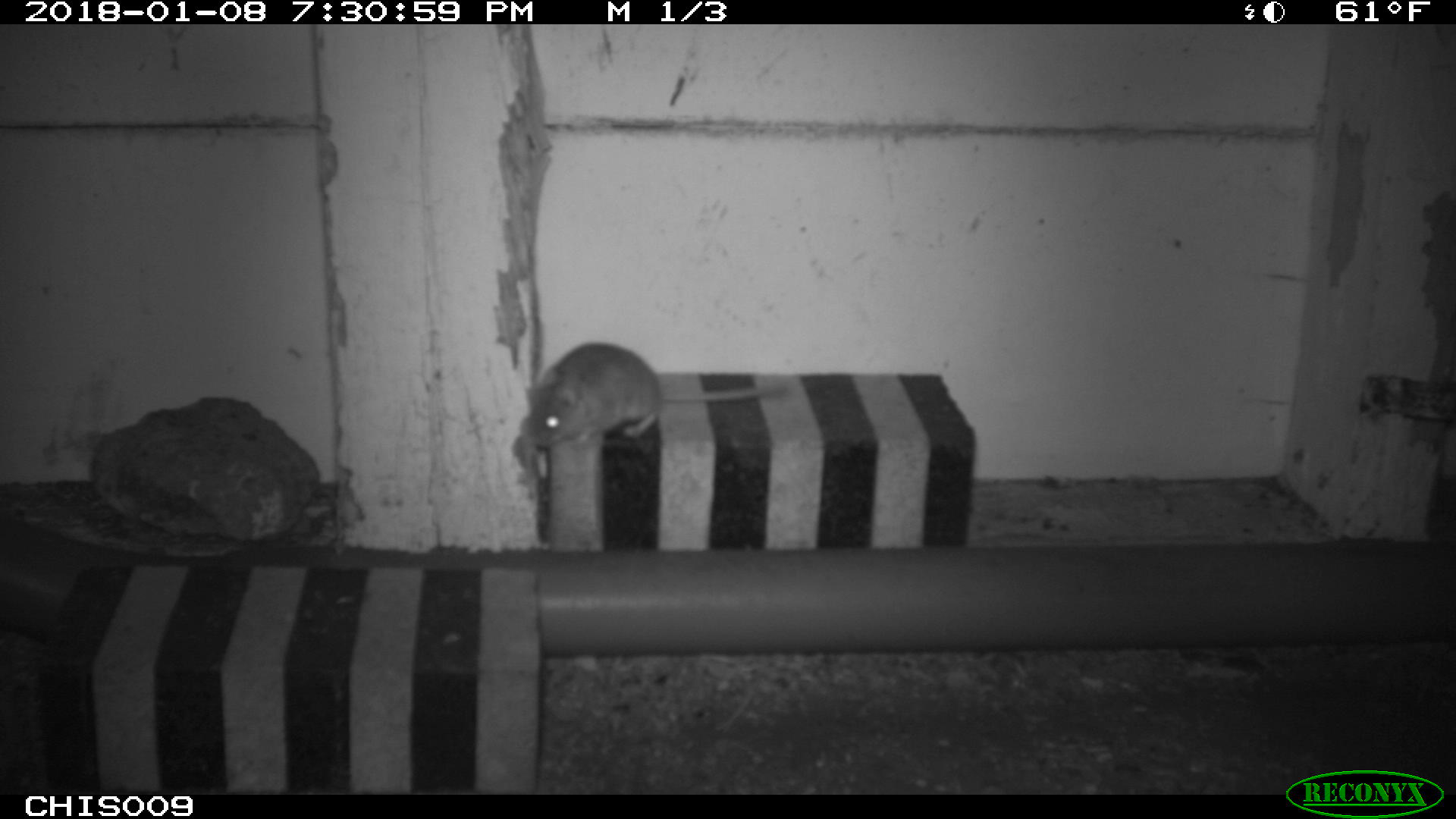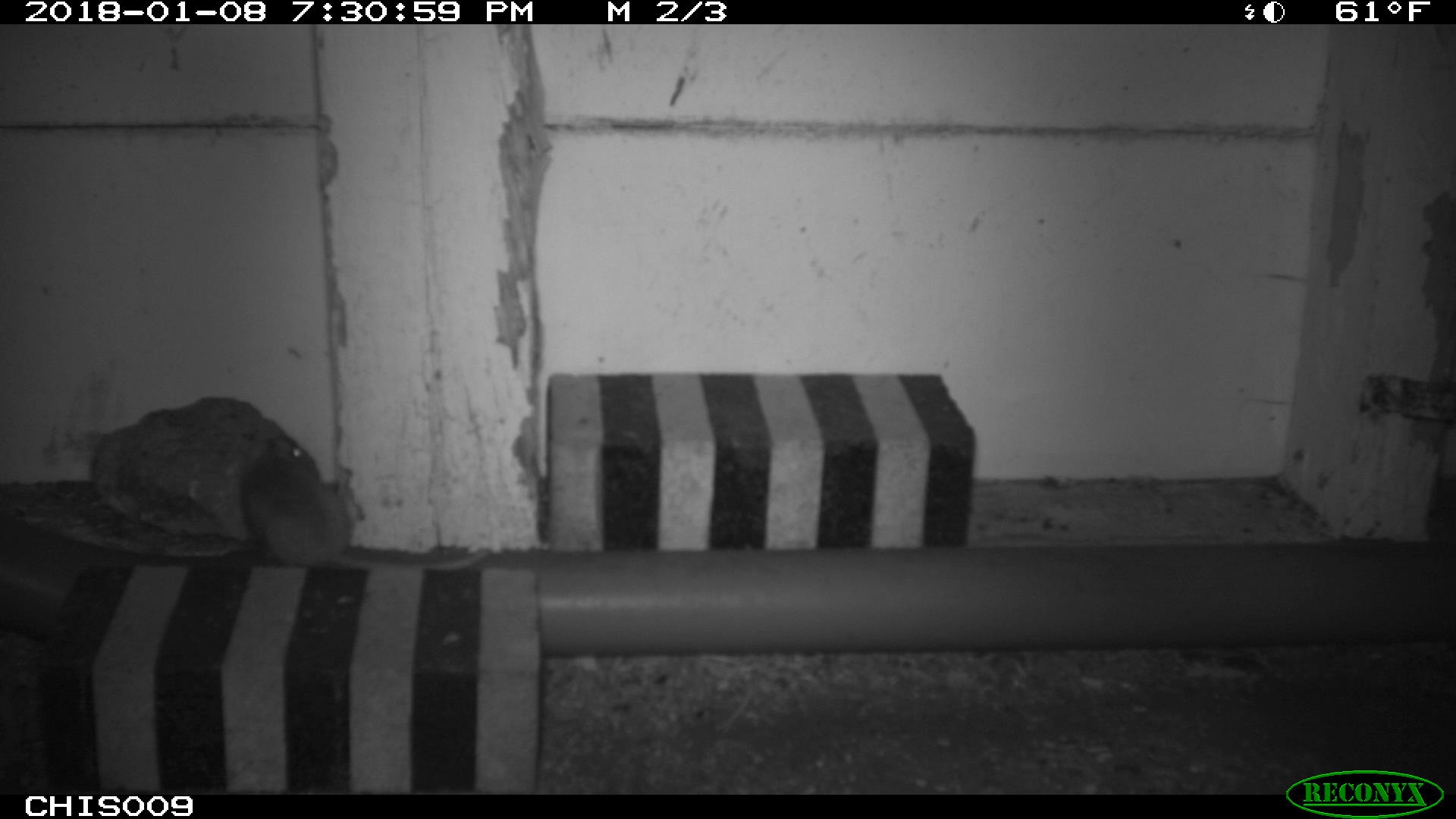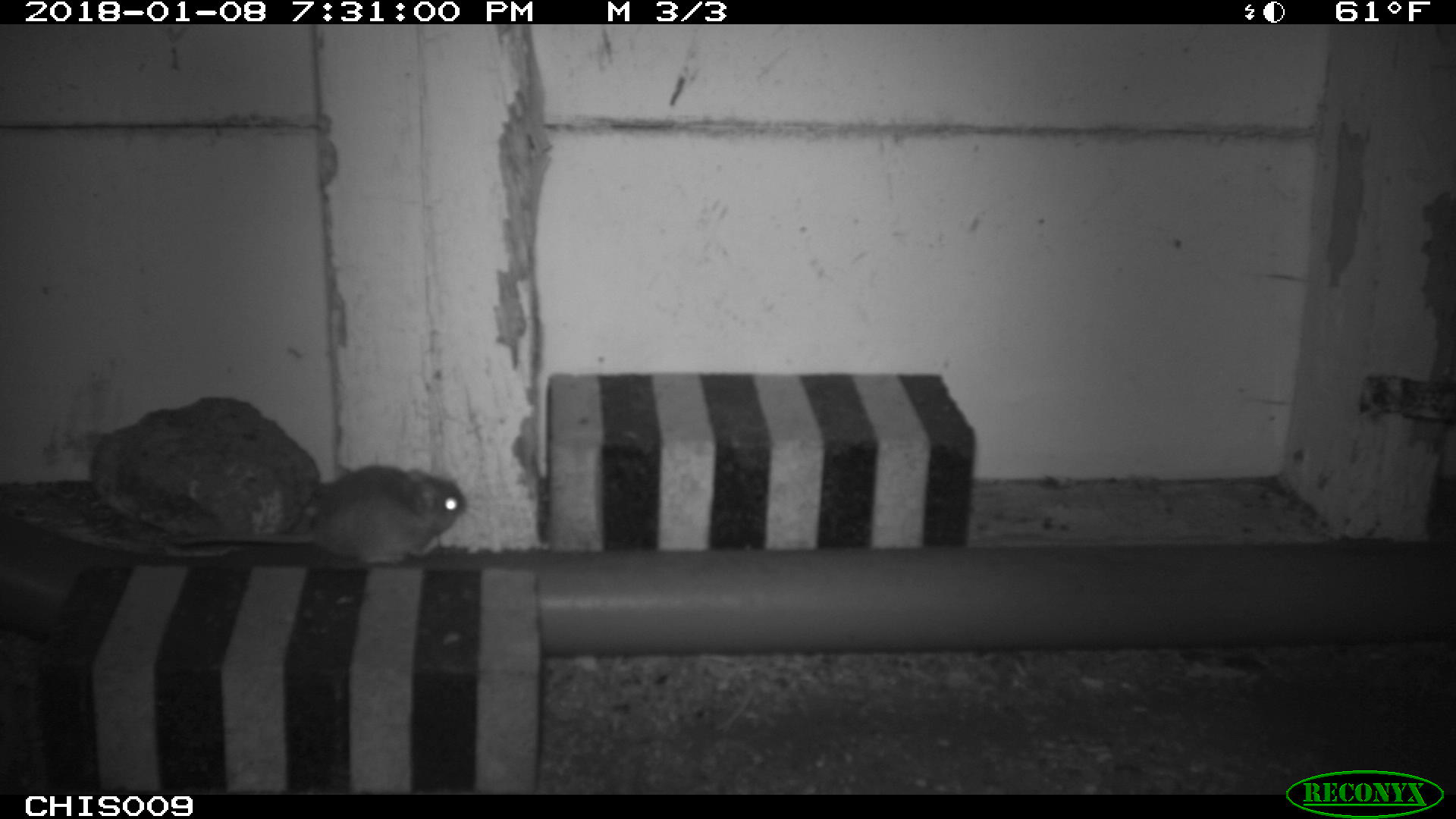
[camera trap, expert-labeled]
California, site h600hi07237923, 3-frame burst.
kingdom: Animalia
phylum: Chordata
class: Mammalia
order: Rodentia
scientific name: Rodentia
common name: rodent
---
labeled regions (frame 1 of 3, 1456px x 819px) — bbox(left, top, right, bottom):
rodent: bbox(525, 342, 786, 447)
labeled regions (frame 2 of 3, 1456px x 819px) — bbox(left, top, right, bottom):
rodent: bbox(242, 441, 488, 570)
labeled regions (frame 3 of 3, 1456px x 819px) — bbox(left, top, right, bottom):
rodent: bbox(169, 464, 467, 563)